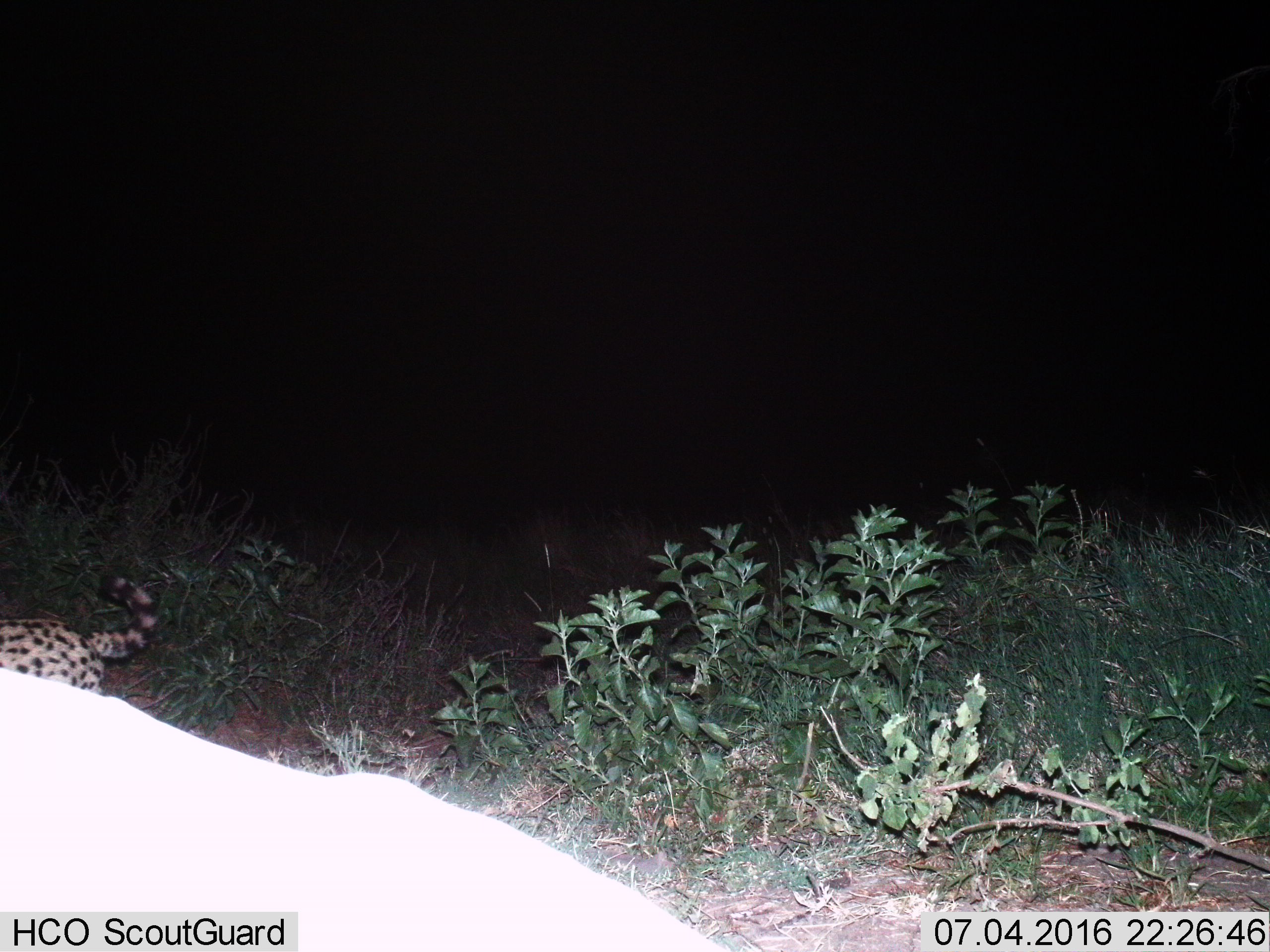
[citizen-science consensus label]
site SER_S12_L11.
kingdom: Animalia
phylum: Chordata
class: Mammalia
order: Carnivora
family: Felidae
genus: Leptailurus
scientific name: Leptailurus serval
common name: serval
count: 1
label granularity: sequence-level